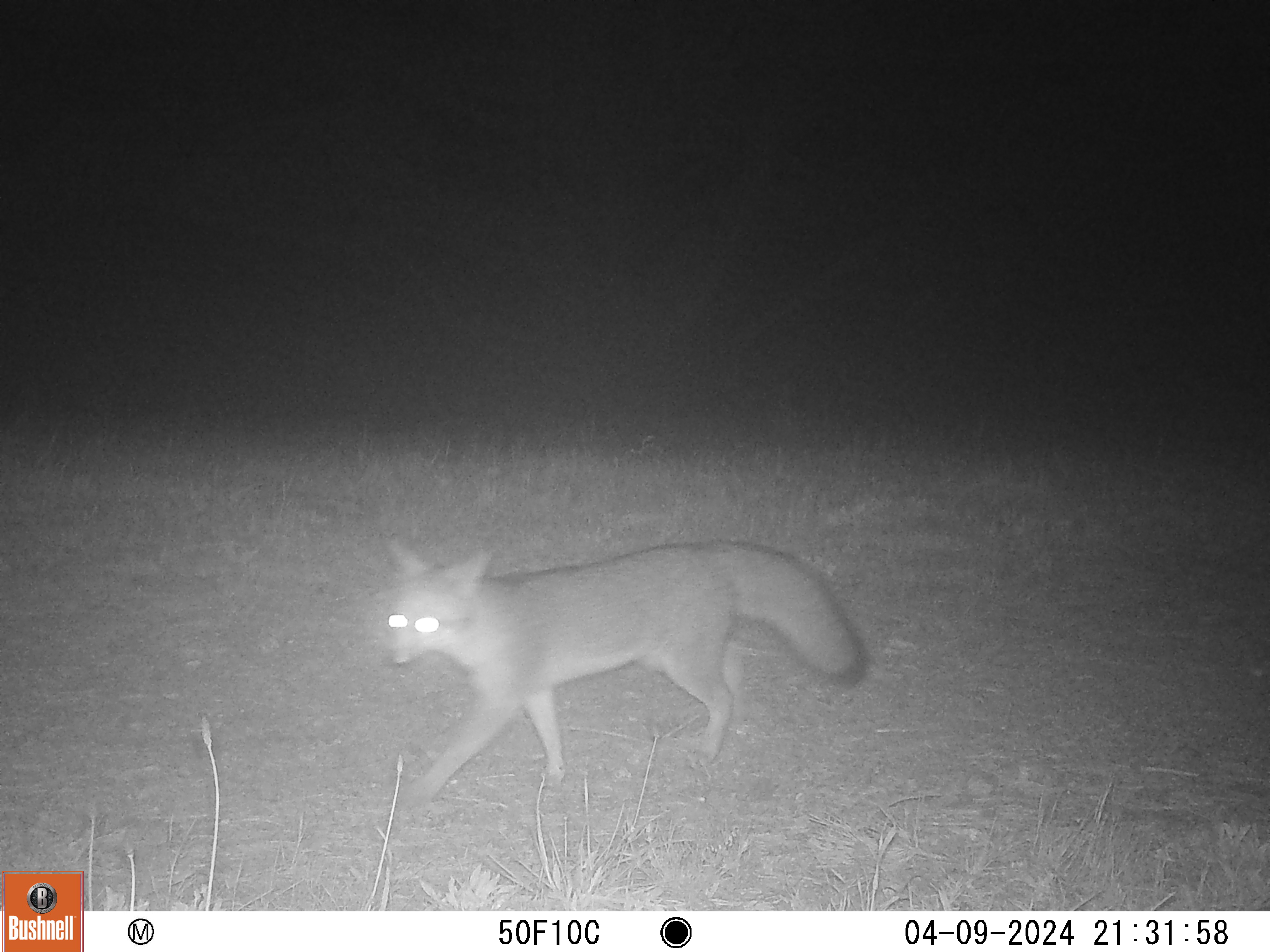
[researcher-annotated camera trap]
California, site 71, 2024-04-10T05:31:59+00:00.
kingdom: Animalia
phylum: Chordata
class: Mammalia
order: Carnivora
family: Canidae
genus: Urocyon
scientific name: Urocyon cinereoargenteus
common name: gray fox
Gray fox (Urocyon cinereoargenteus).